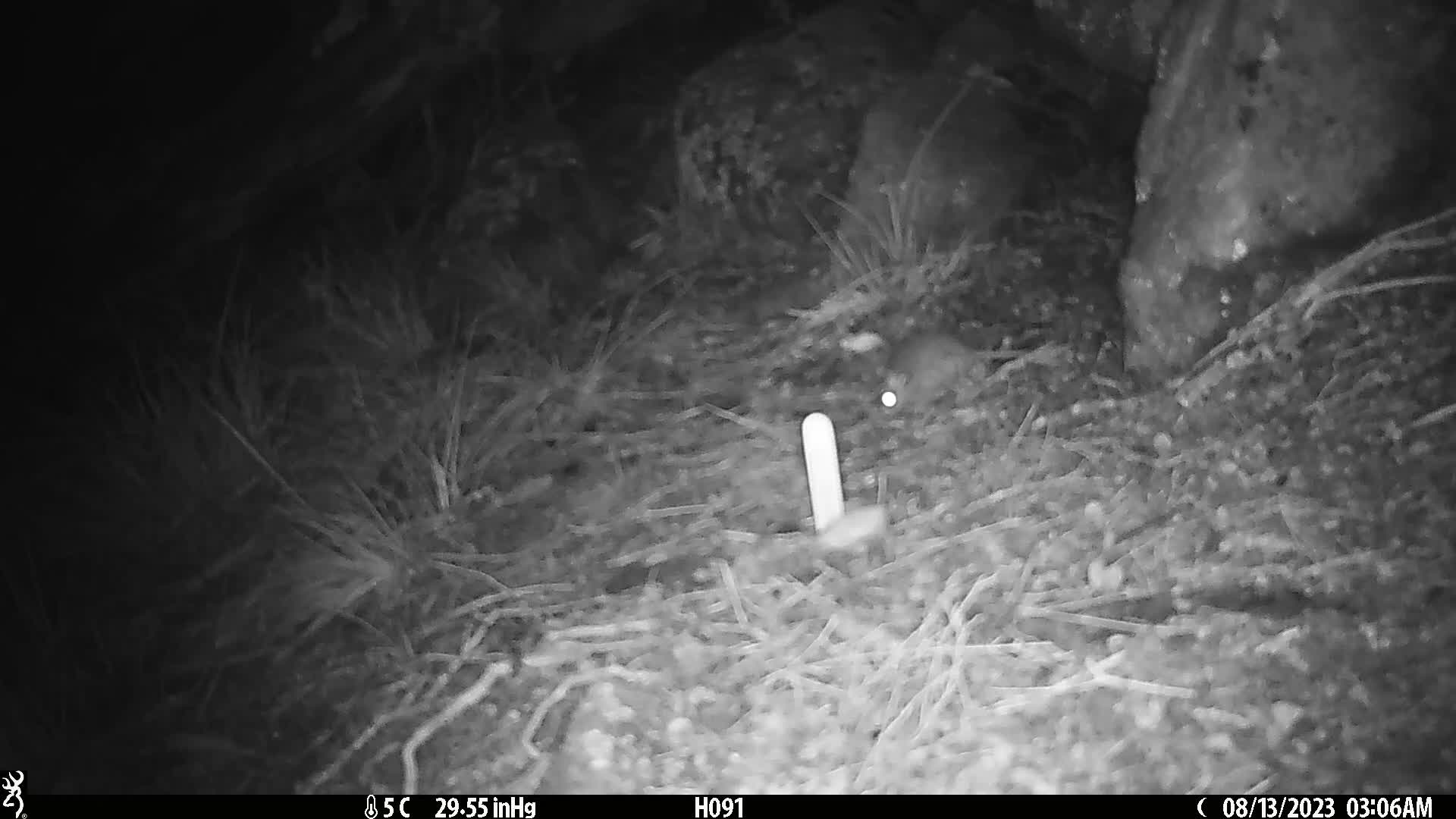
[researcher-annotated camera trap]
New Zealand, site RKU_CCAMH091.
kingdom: Animalia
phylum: Chordata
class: Mammalia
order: Rodentia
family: Muridae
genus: Rattus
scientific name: Rattus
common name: rat